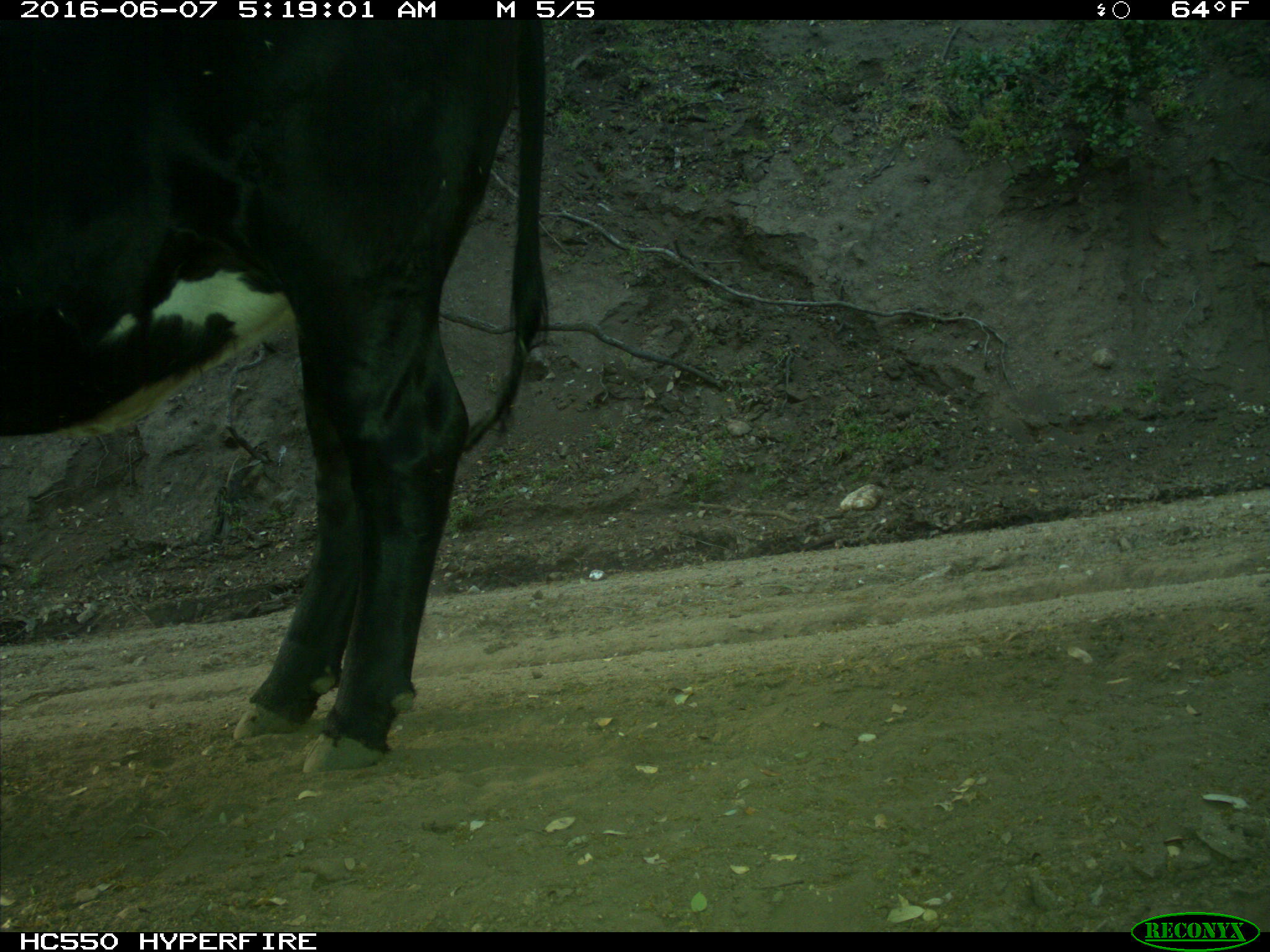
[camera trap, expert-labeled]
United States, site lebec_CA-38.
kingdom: Animalia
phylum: Chordata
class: Mammalia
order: Artiodactyla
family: Bovidae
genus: Bos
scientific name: Bos taurus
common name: domestic cow